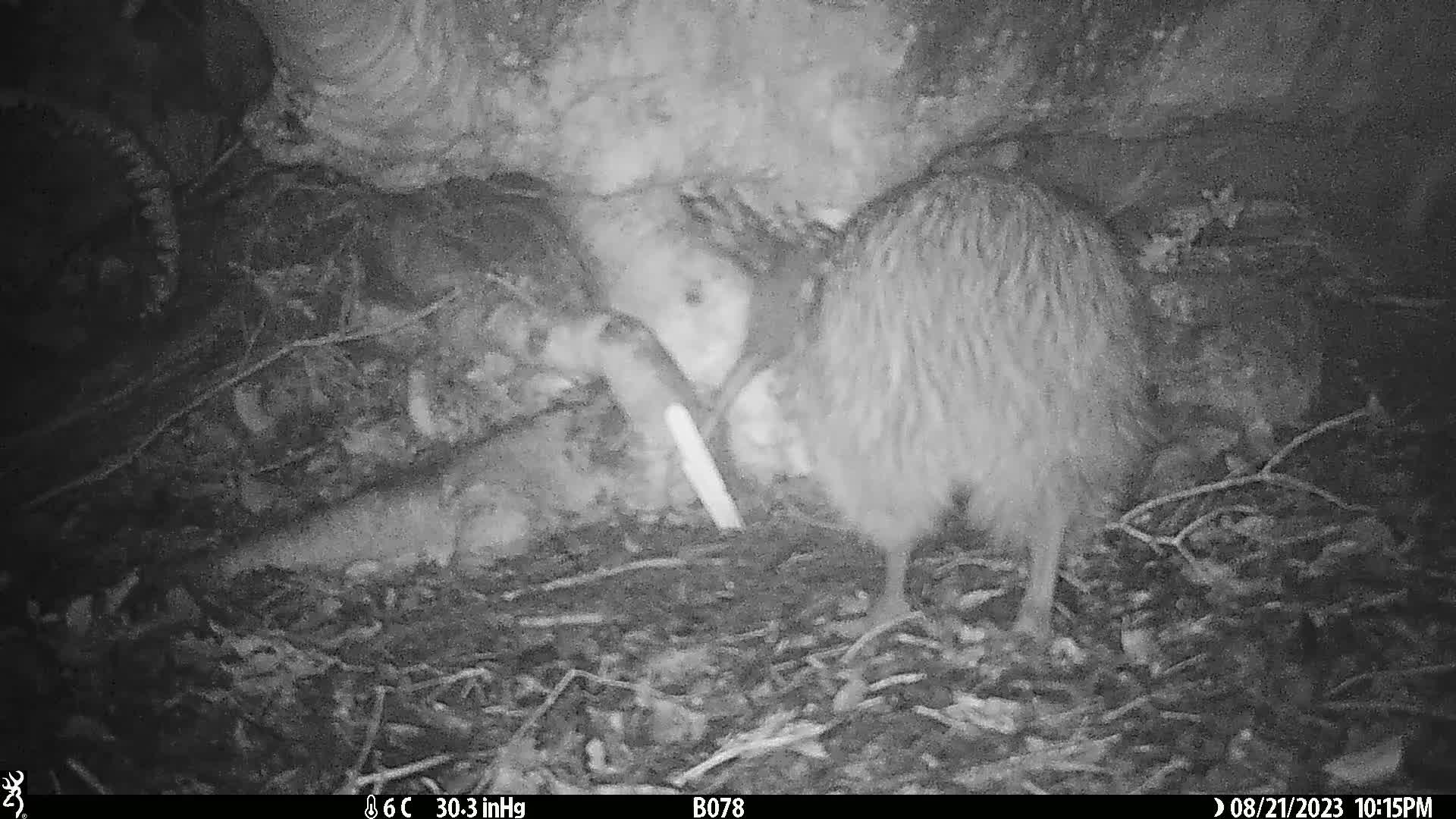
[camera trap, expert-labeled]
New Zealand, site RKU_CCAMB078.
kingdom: Animalia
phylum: Chordata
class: Aves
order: Apterygiformes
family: Apterygidae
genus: Apteryx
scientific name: Apteryx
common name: kiwi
Kiwi (Apteryx).